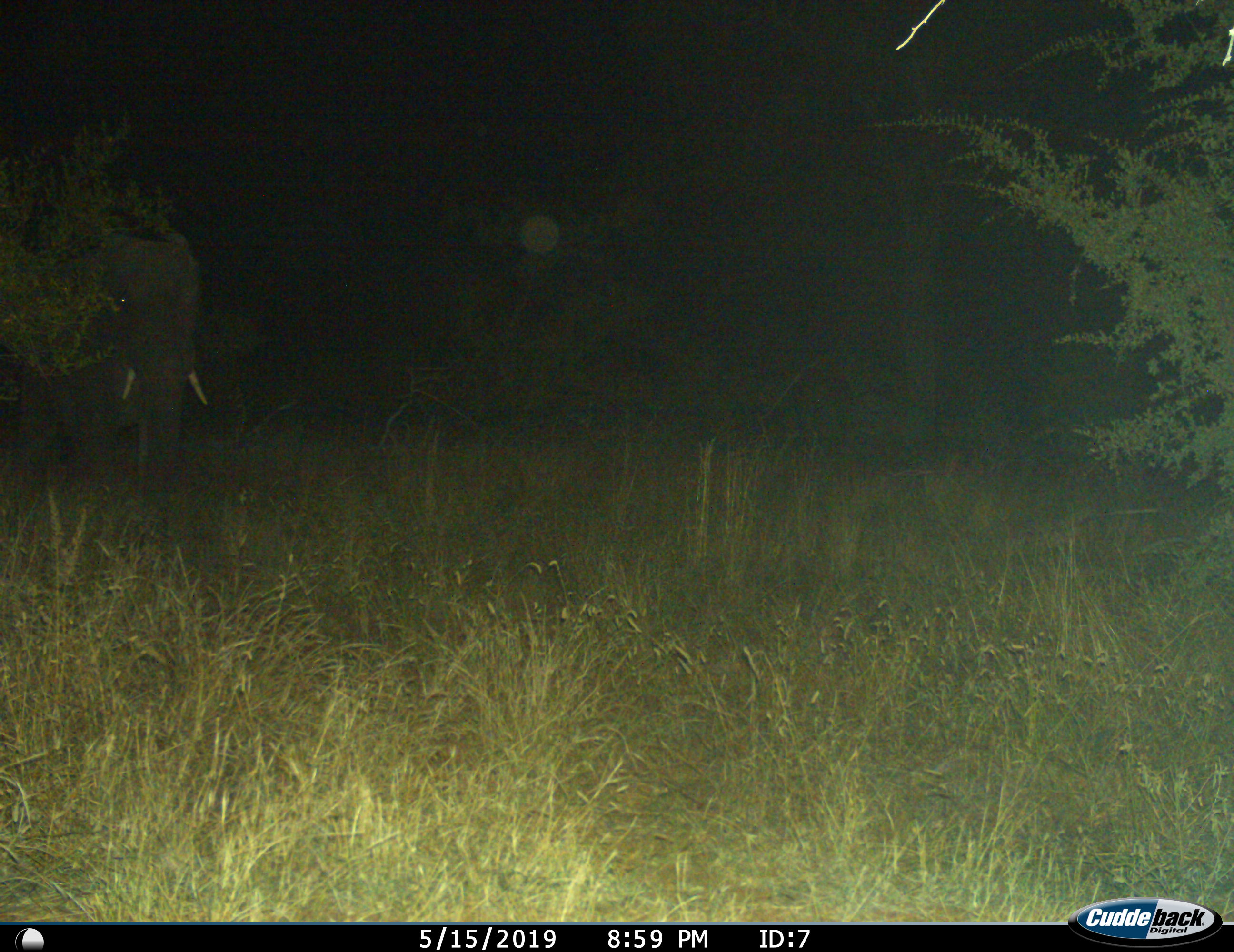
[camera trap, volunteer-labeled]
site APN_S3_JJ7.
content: unidentified animal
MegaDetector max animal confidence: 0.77